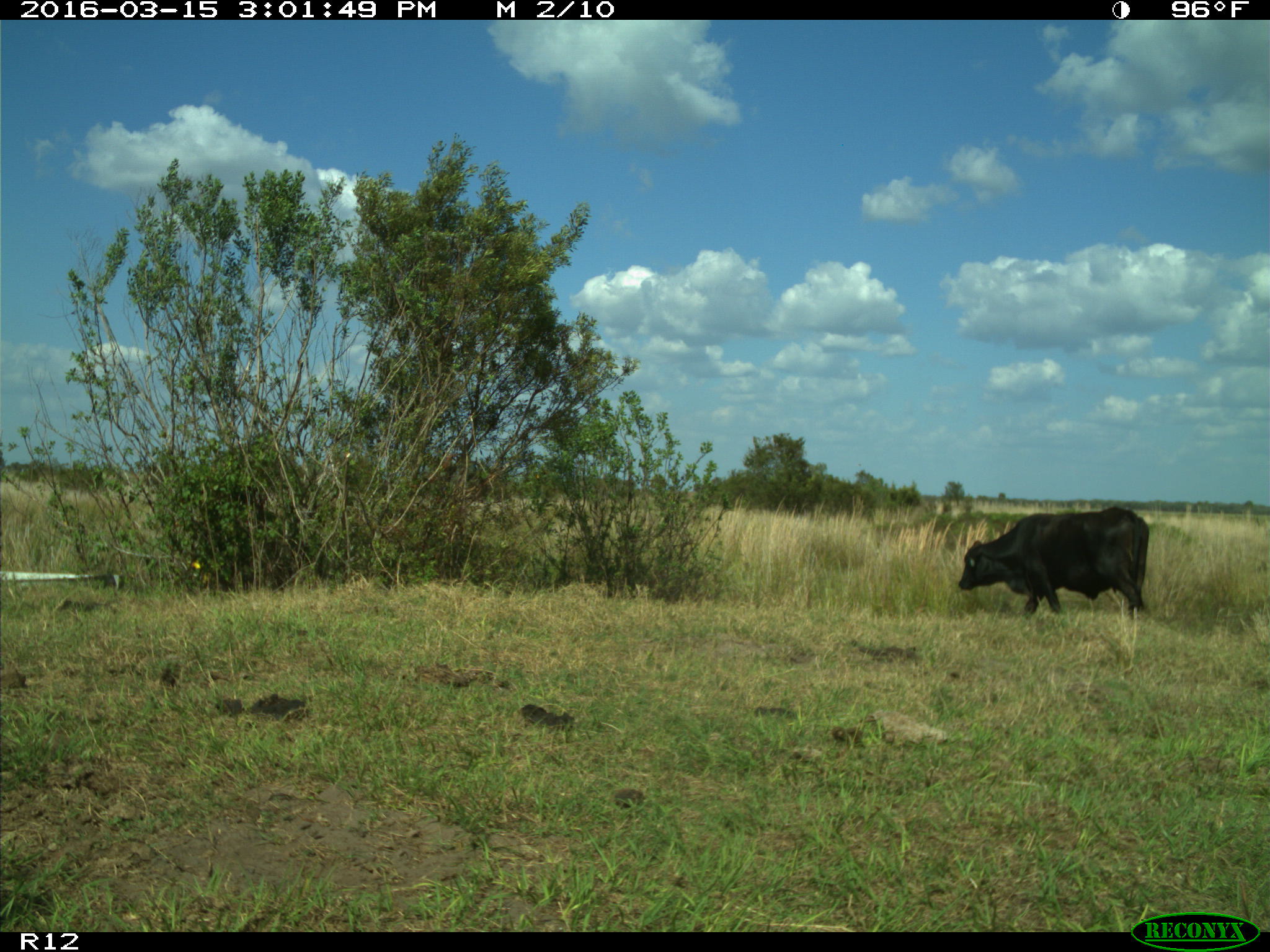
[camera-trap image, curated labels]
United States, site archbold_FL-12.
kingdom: Animalia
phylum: Chordata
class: Mammalia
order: Artiodactyla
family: Bovidae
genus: Bos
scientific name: Bos taurus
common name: domestic cow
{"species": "Bos taurus (domestic cow)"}